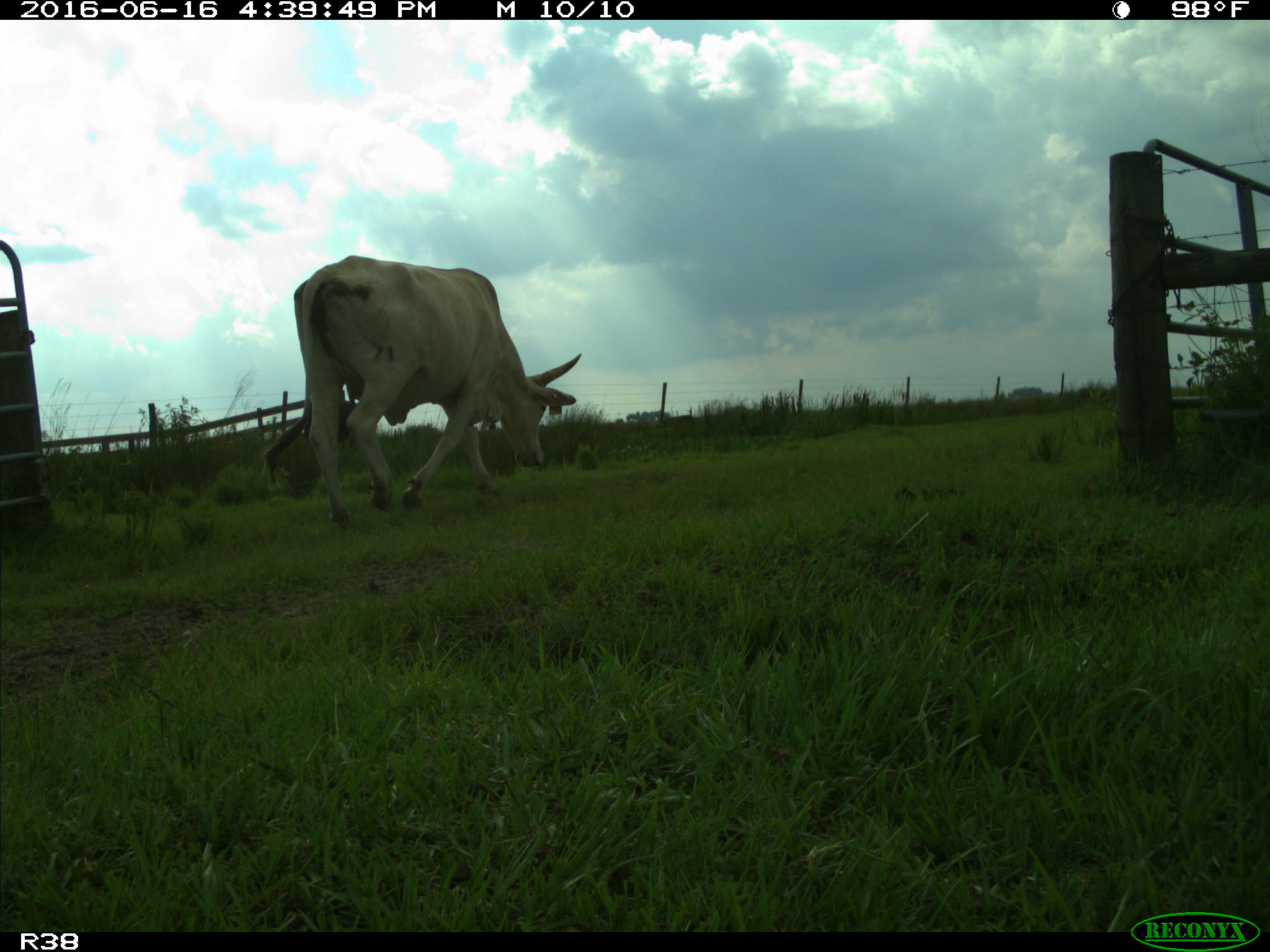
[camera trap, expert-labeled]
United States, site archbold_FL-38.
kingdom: Animalia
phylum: Chordata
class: Mammalia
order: Artiodactyla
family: Bovidae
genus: Bos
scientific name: Bos taurus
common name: domestic cow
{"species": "Bos taurus (domestic cow)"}